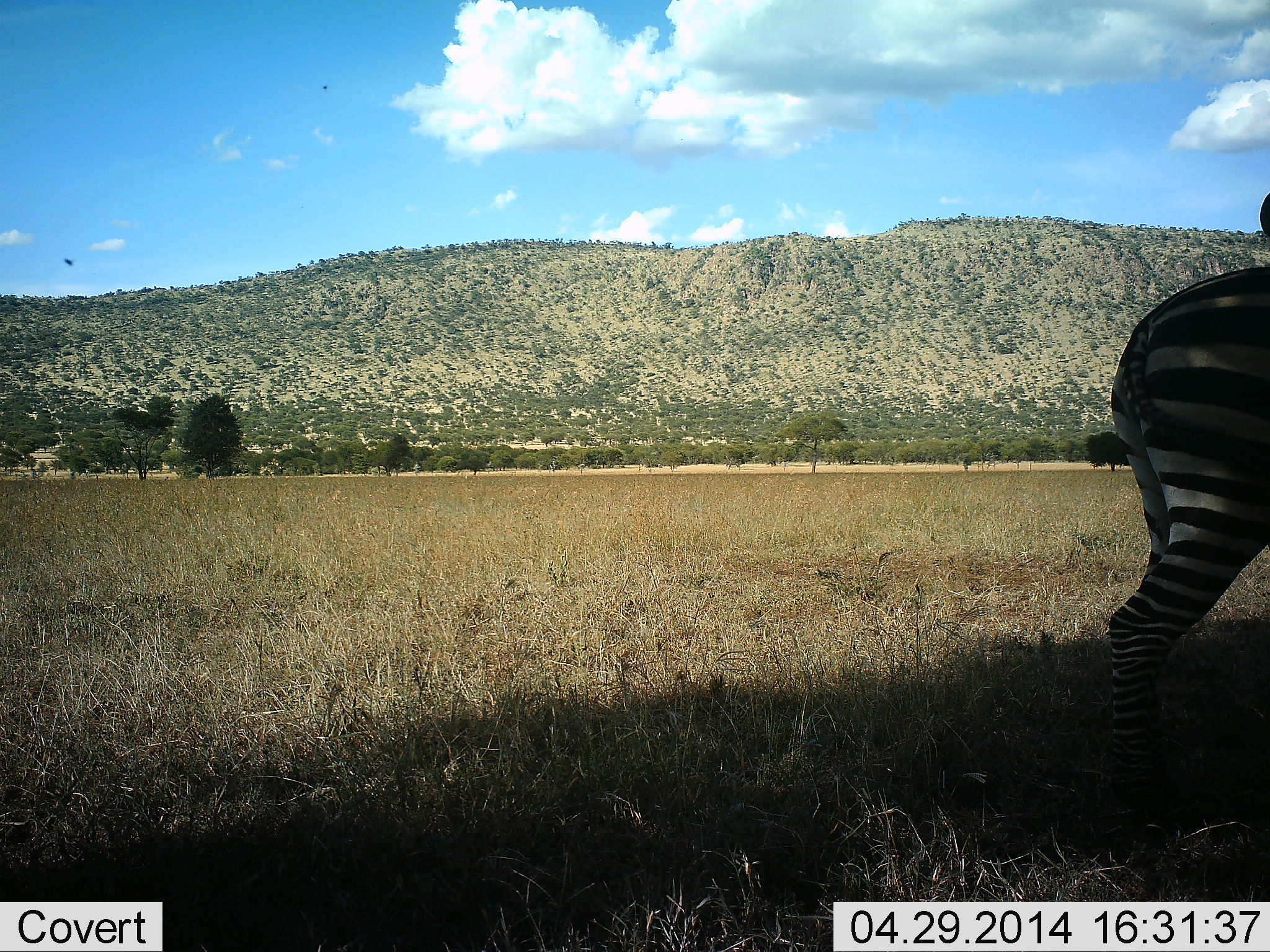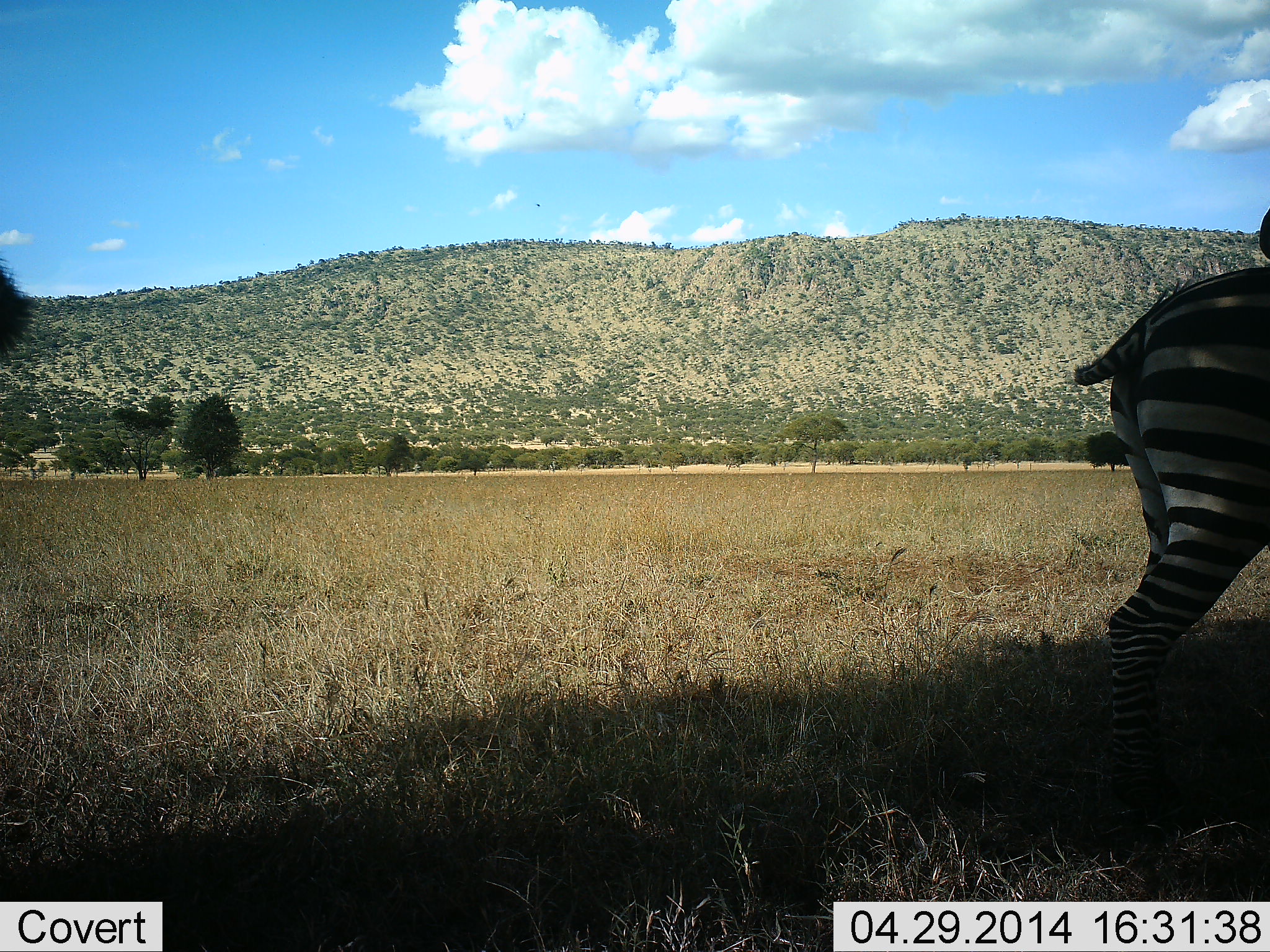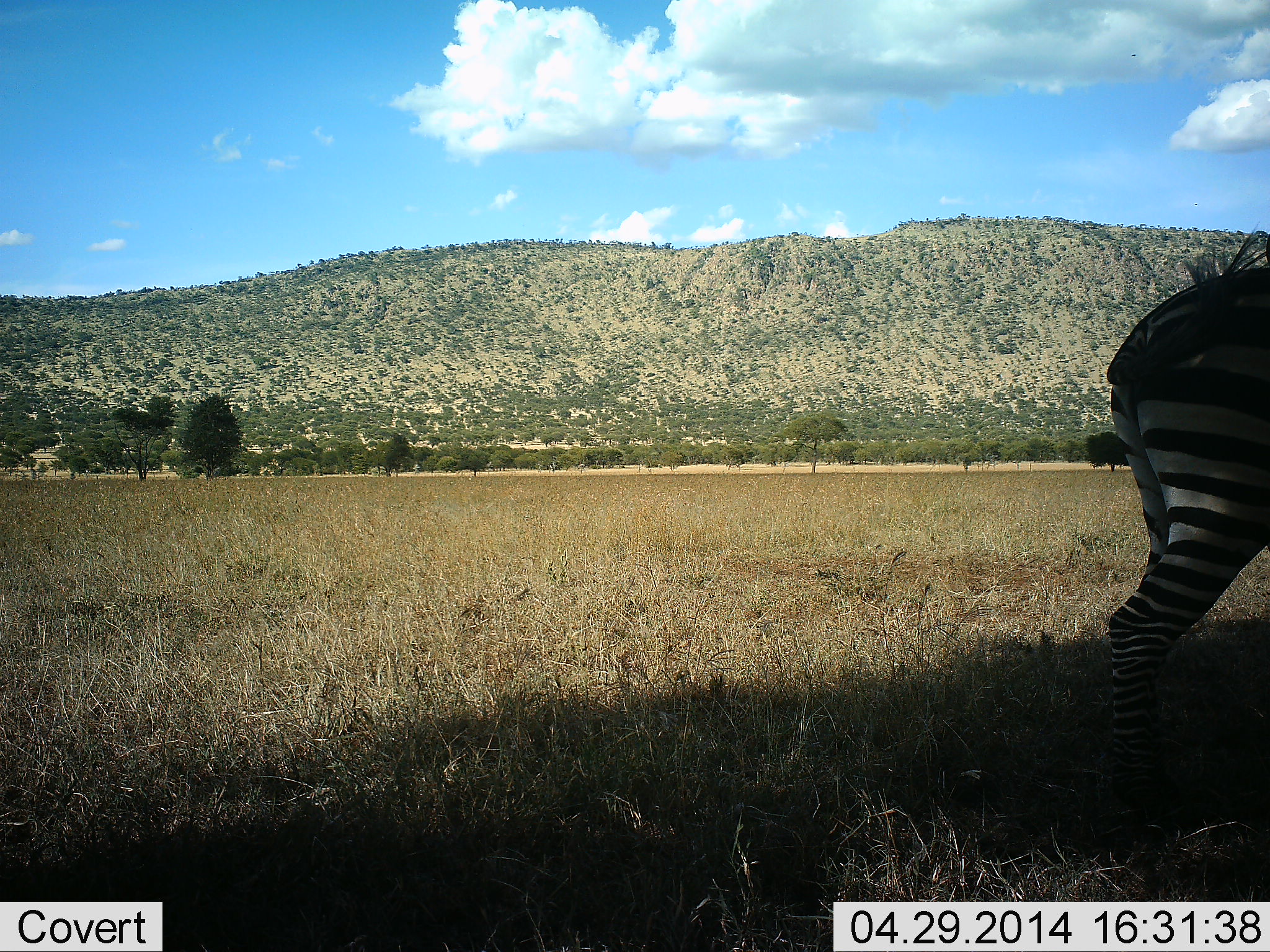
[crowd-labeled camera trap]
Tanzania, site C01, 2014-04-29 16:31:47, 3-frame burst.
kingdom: Animalia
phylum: Chordata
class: Mammalia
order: Perissodactyla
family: Equidae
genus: Equus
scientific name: Equus quagga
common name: plains zebra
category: zebra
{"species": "zebra (plains zebra) (Equus quagga)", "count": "2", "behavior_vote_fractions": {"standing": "91%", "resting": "9%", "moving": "9%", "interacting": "0%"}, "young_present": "0%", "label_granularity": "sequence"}